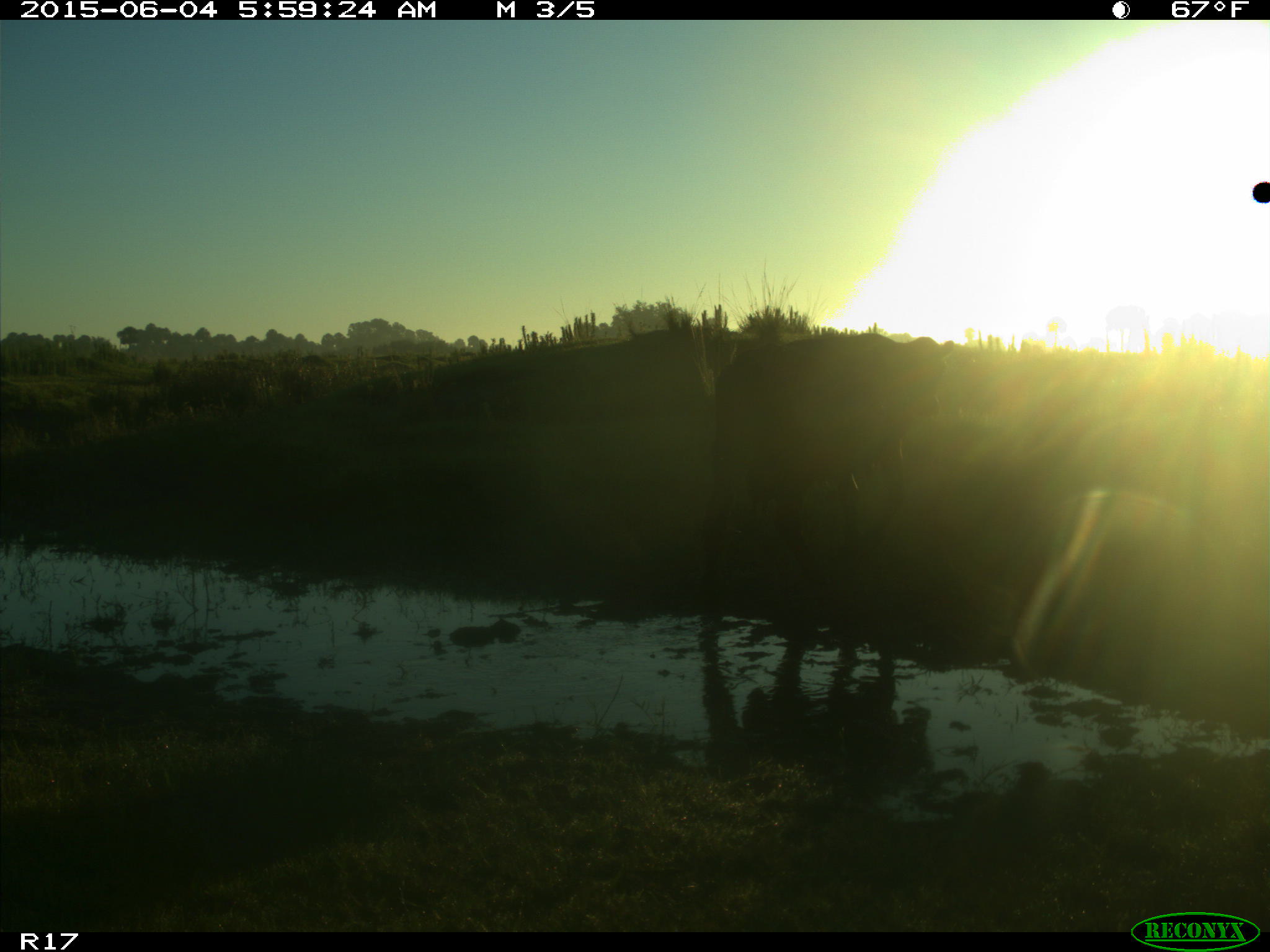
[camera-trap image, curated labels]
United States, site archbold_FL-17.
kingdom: Animalia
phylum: Chordata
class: Mammalia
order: Artiodactyla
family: Bovidae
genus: Bos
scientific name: Bos taurus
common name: domestic cow